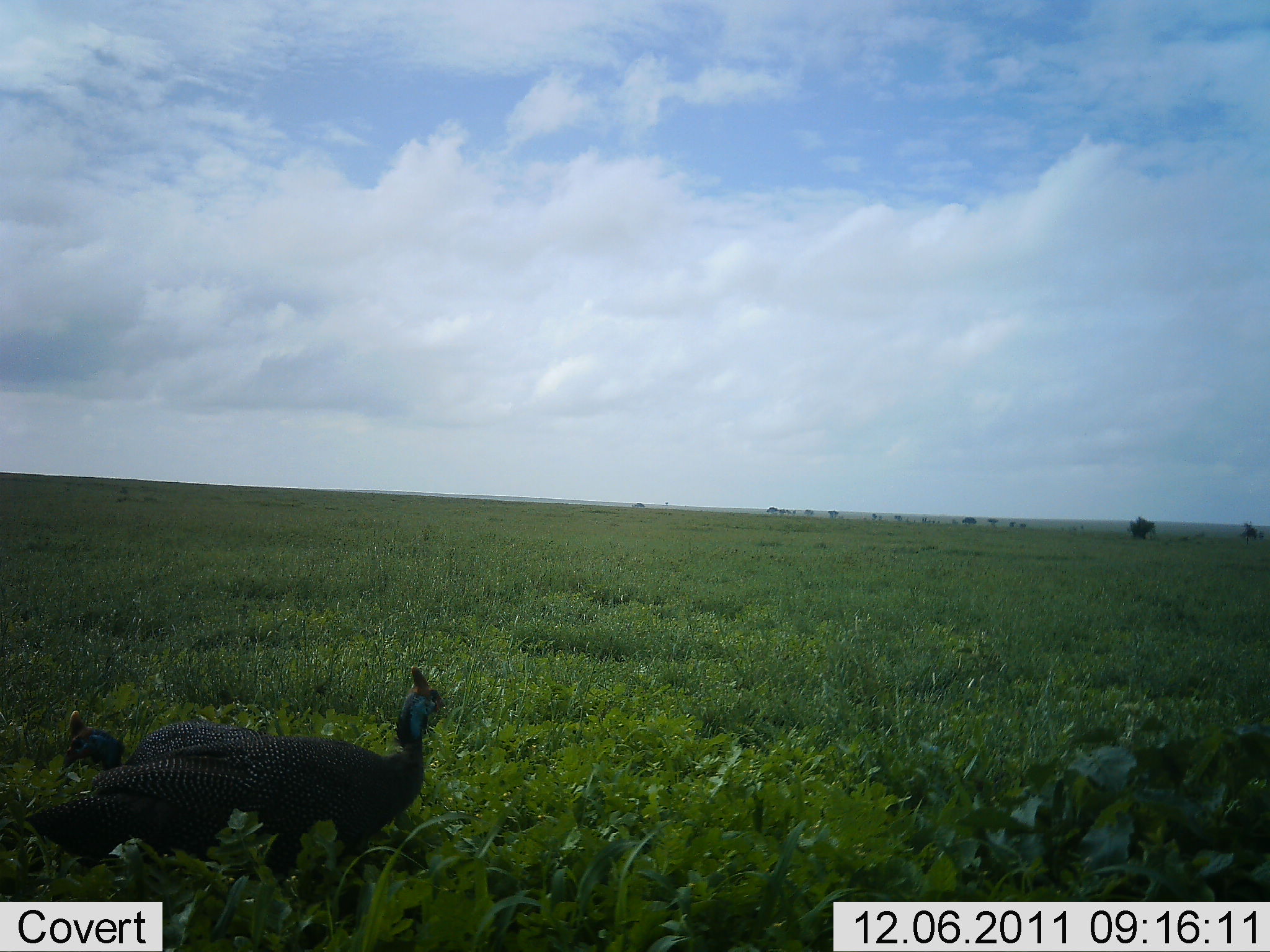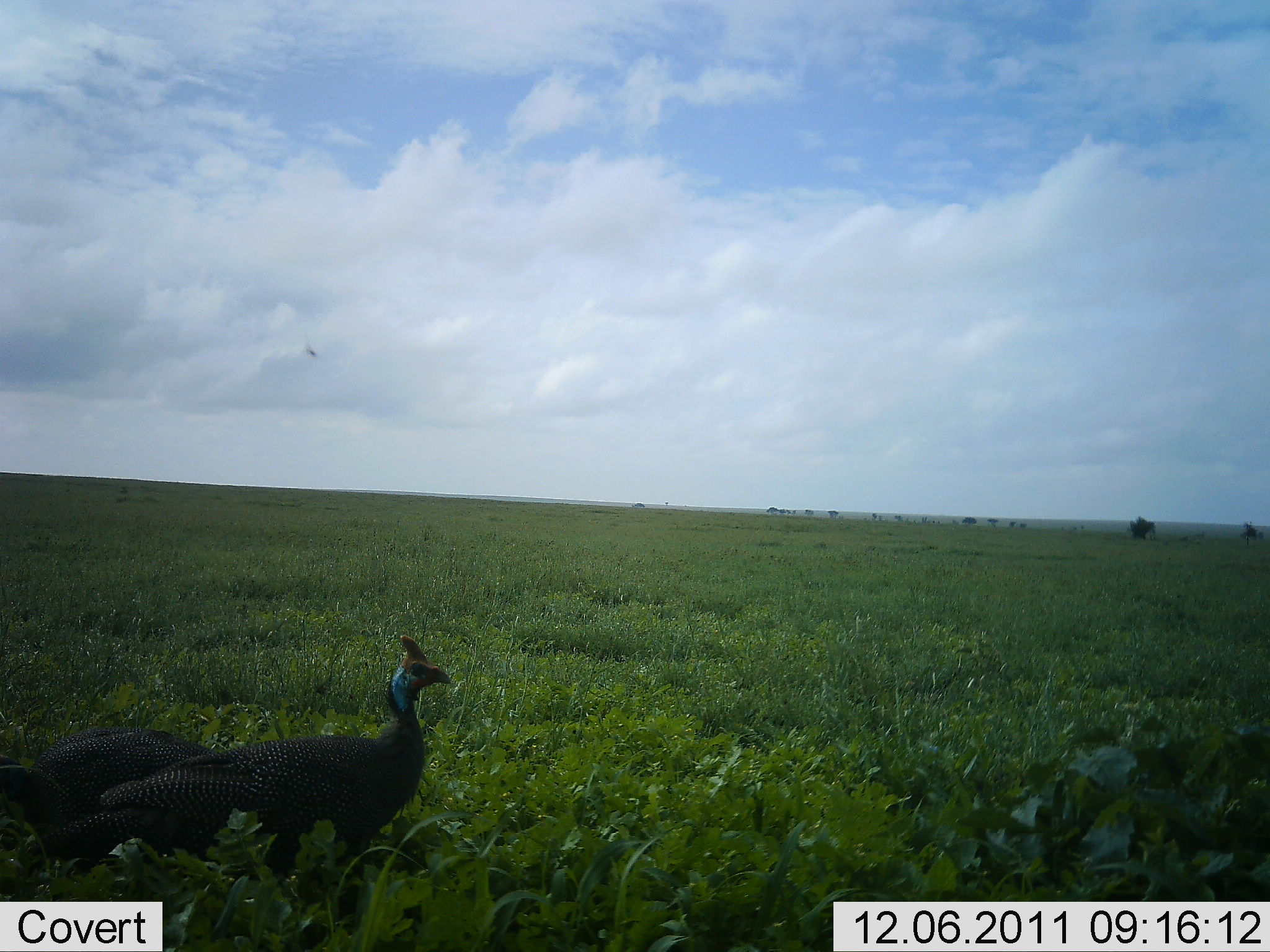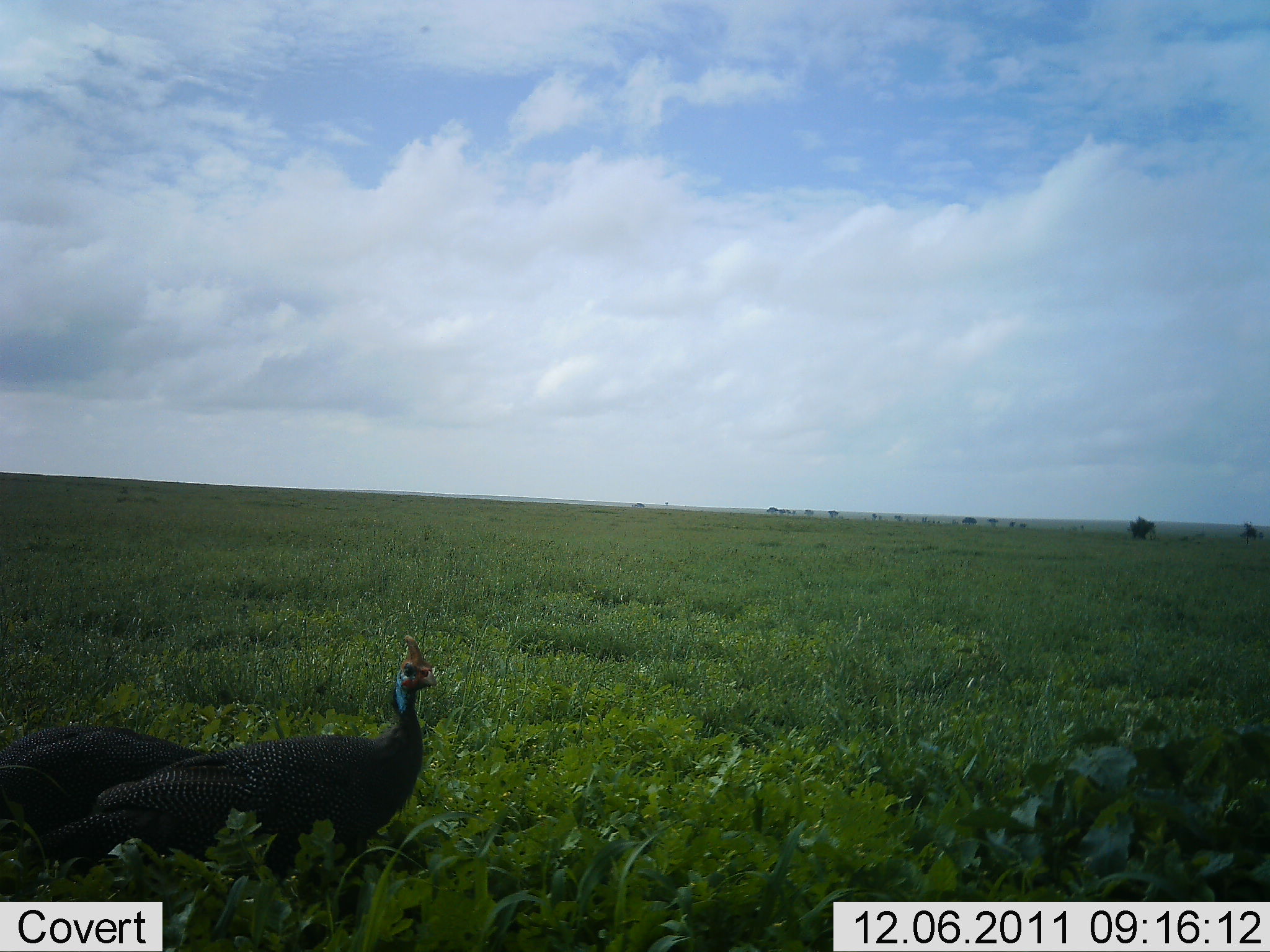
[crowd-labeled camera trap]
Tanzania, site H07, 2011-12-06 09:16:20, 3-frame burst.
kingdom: Animalia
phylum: Chordata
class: Aves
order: Galliformes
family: Numididae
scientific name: Numididae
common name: guinea fowl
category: guineafowl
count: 2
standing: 71%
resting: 18%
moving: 41%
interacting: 0%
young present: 6%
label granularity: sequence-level